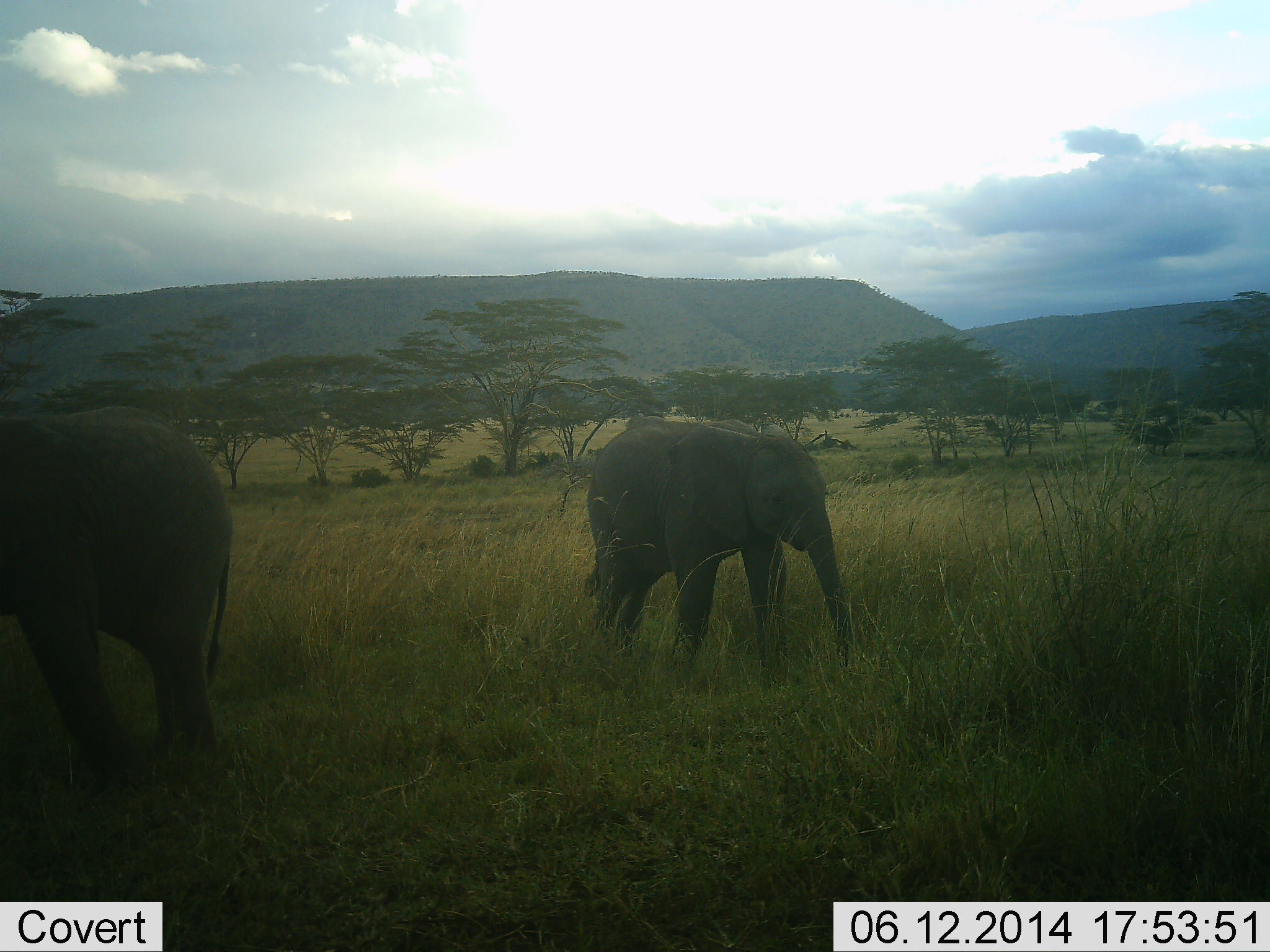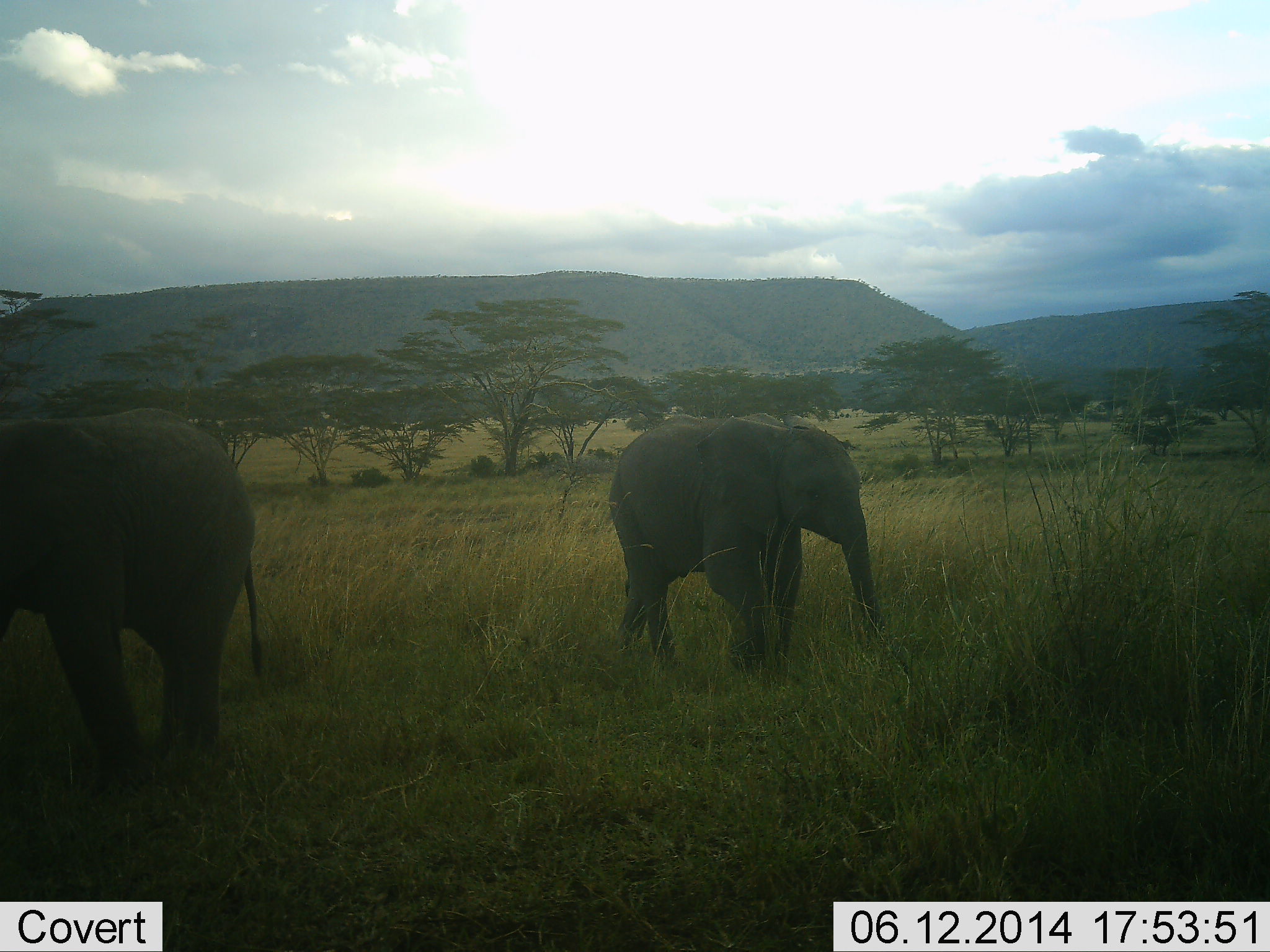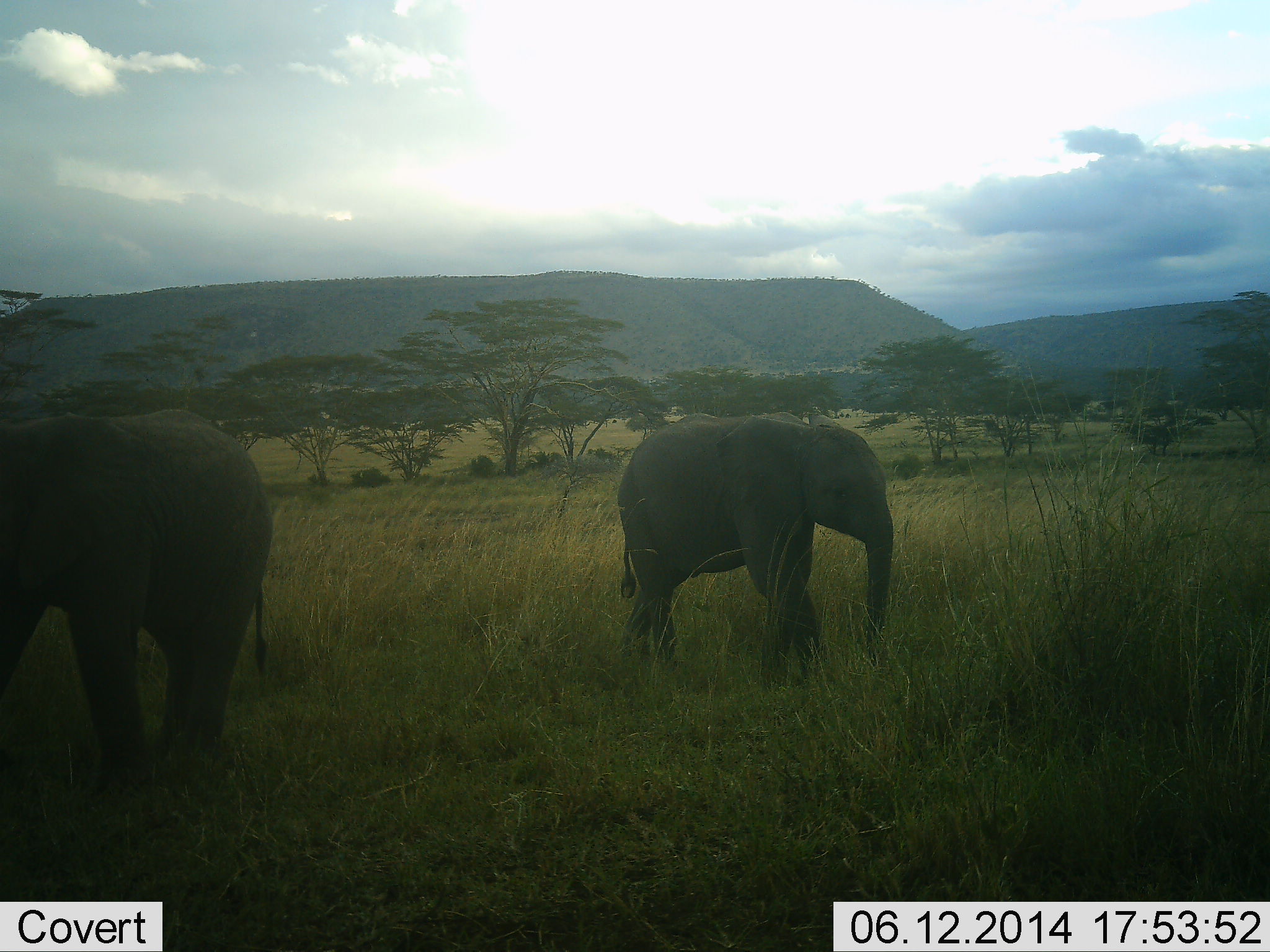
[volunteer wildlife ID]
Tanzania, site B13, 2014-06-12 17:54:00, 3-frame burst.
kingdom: Animalia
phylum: Chordata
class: Mammalia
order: Proboscidea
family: Elephantidae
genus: Loxodonta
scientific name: Loxodonta africana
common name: african bush elephant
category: elephant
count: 2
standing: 40%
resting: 0%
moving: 70%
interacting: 0%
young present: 50%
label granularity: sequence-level